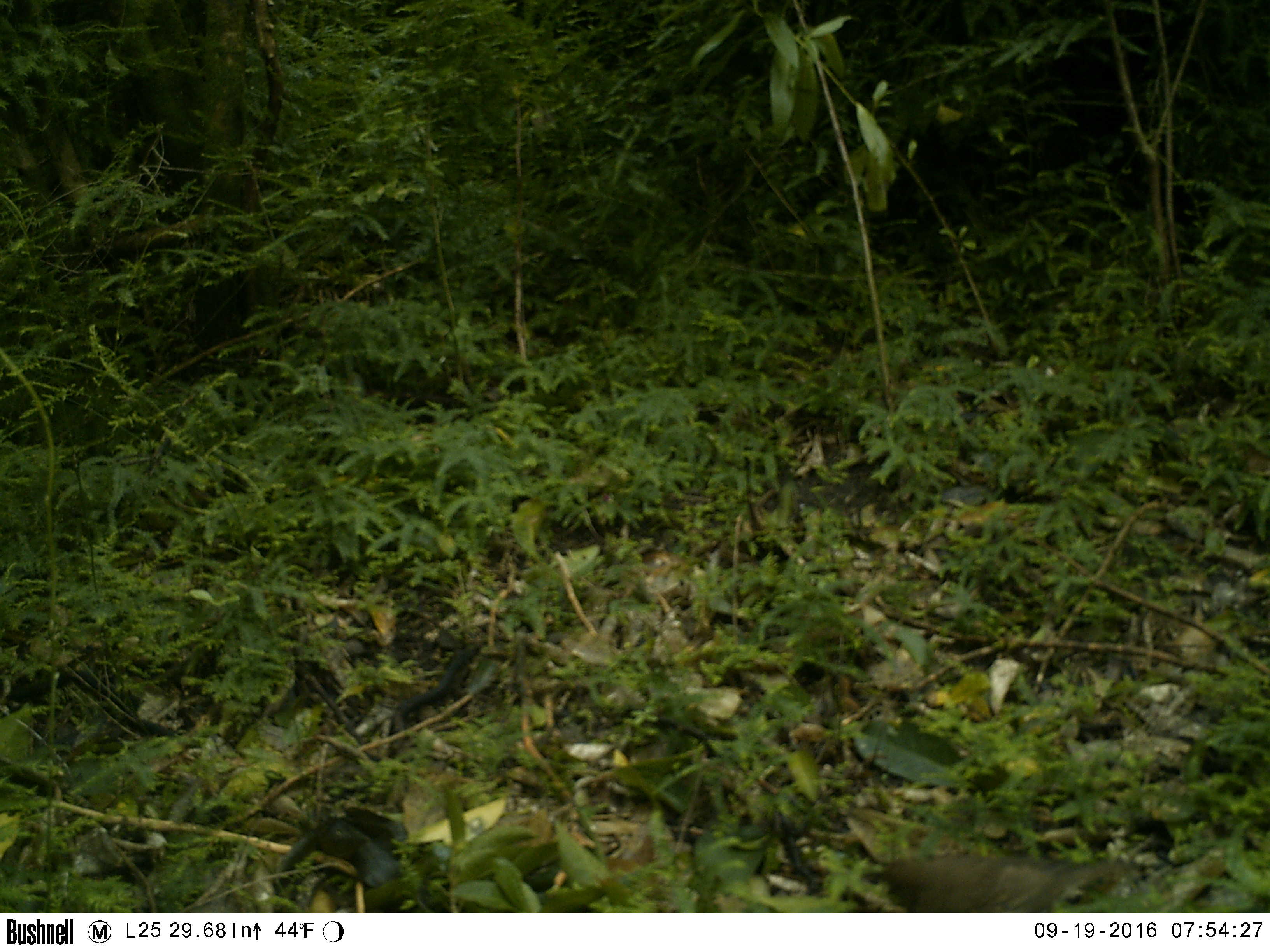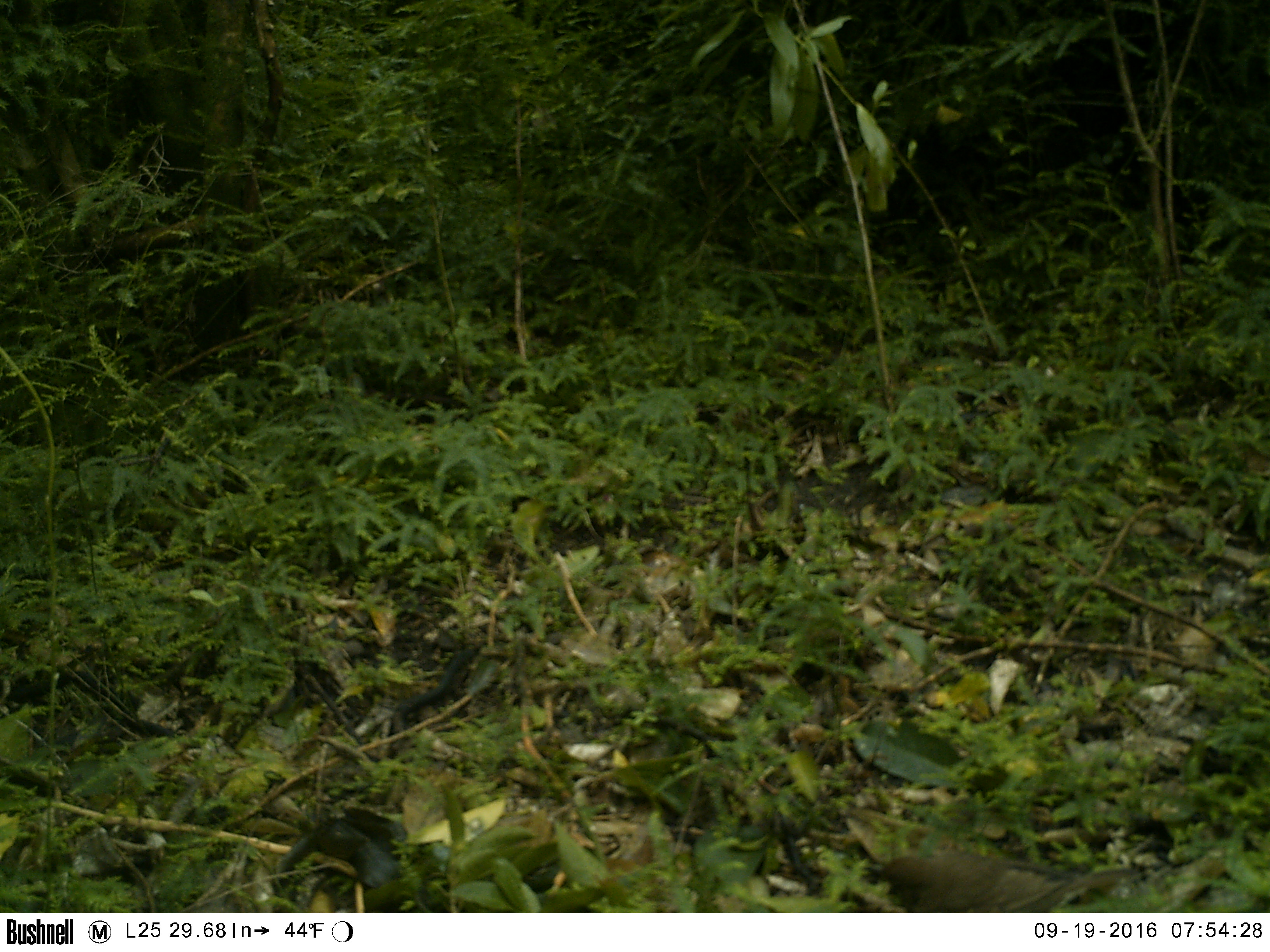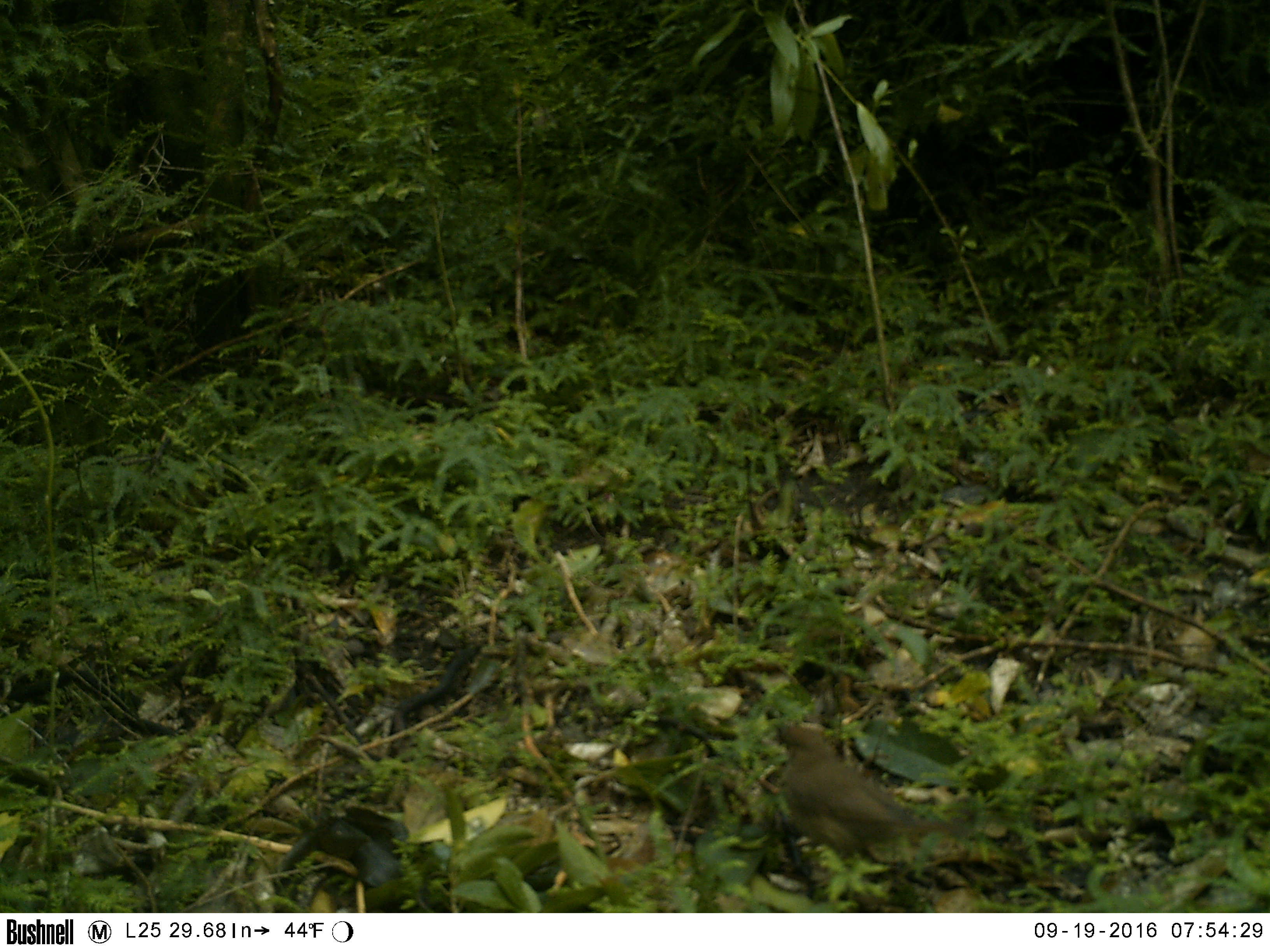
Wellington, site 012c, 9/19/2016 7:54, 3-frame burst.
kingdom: Animalia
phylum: Chordata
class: Aves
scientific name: Aves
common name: bird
Bird (Aves).